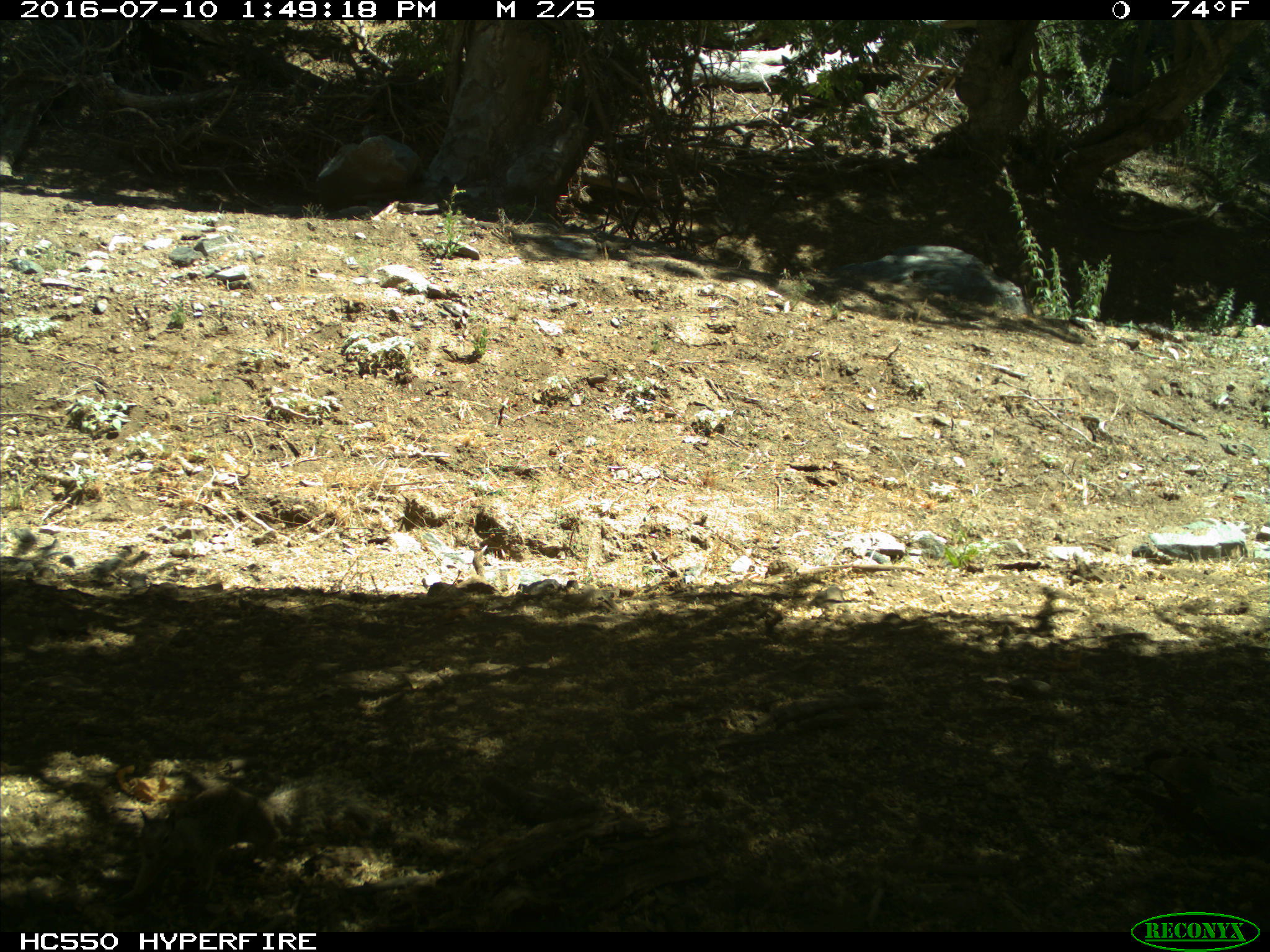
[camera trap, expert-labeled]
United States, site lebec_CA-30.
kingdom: Animalia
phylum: Chordata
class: Mammalia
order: Rodentia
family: Sciuridae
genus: Otospermophilus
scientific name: Otospermophilus beecheyi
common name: california ground squirrel